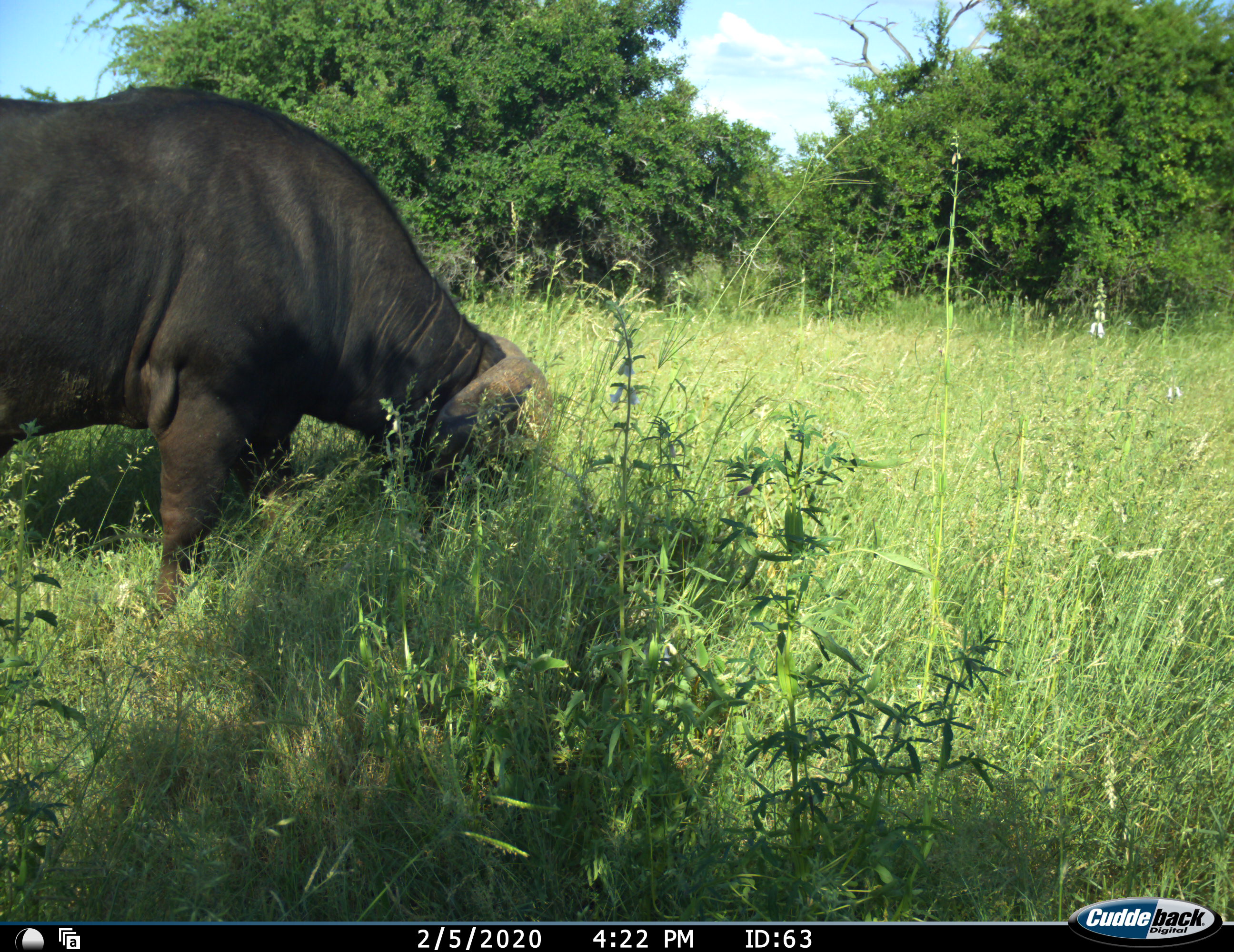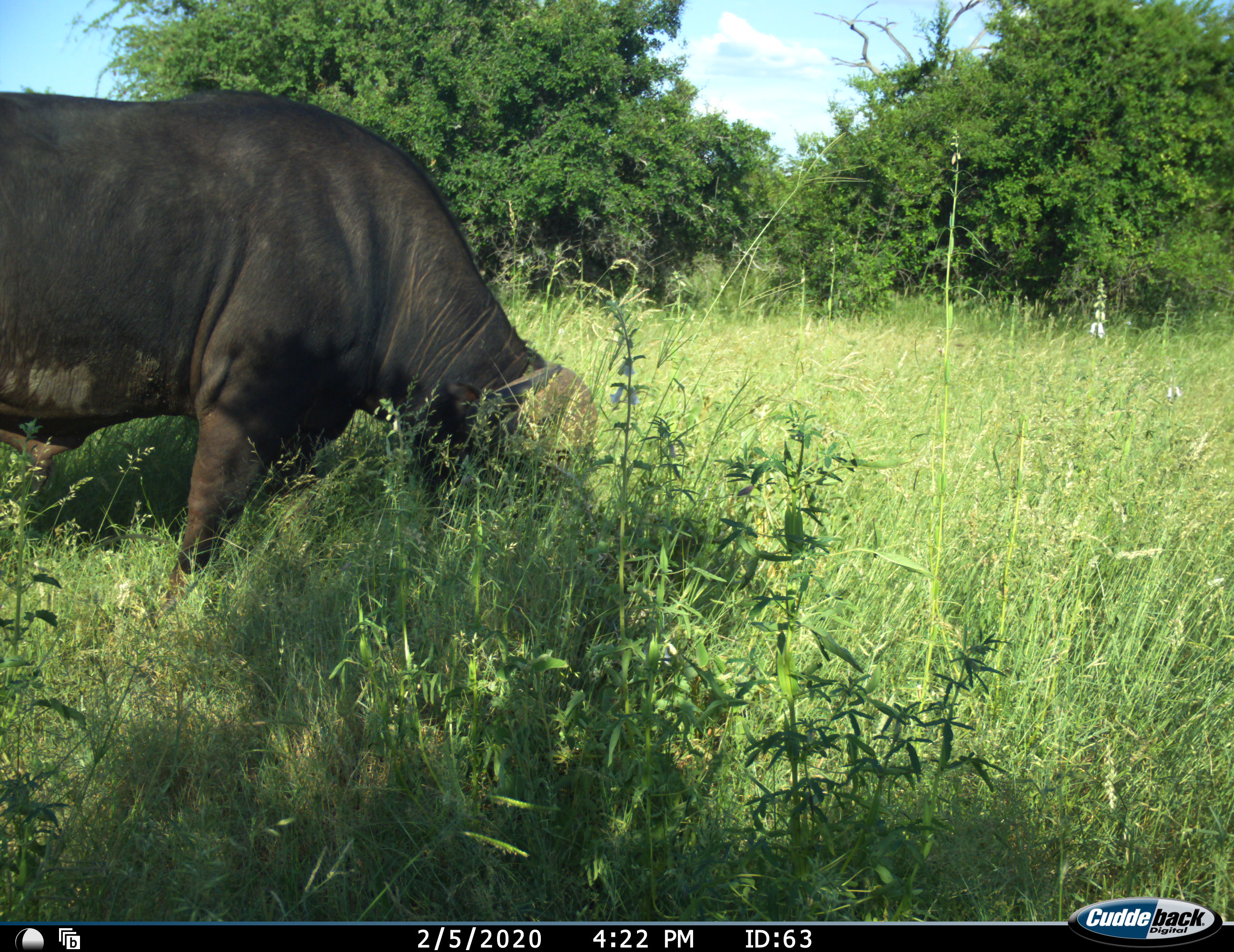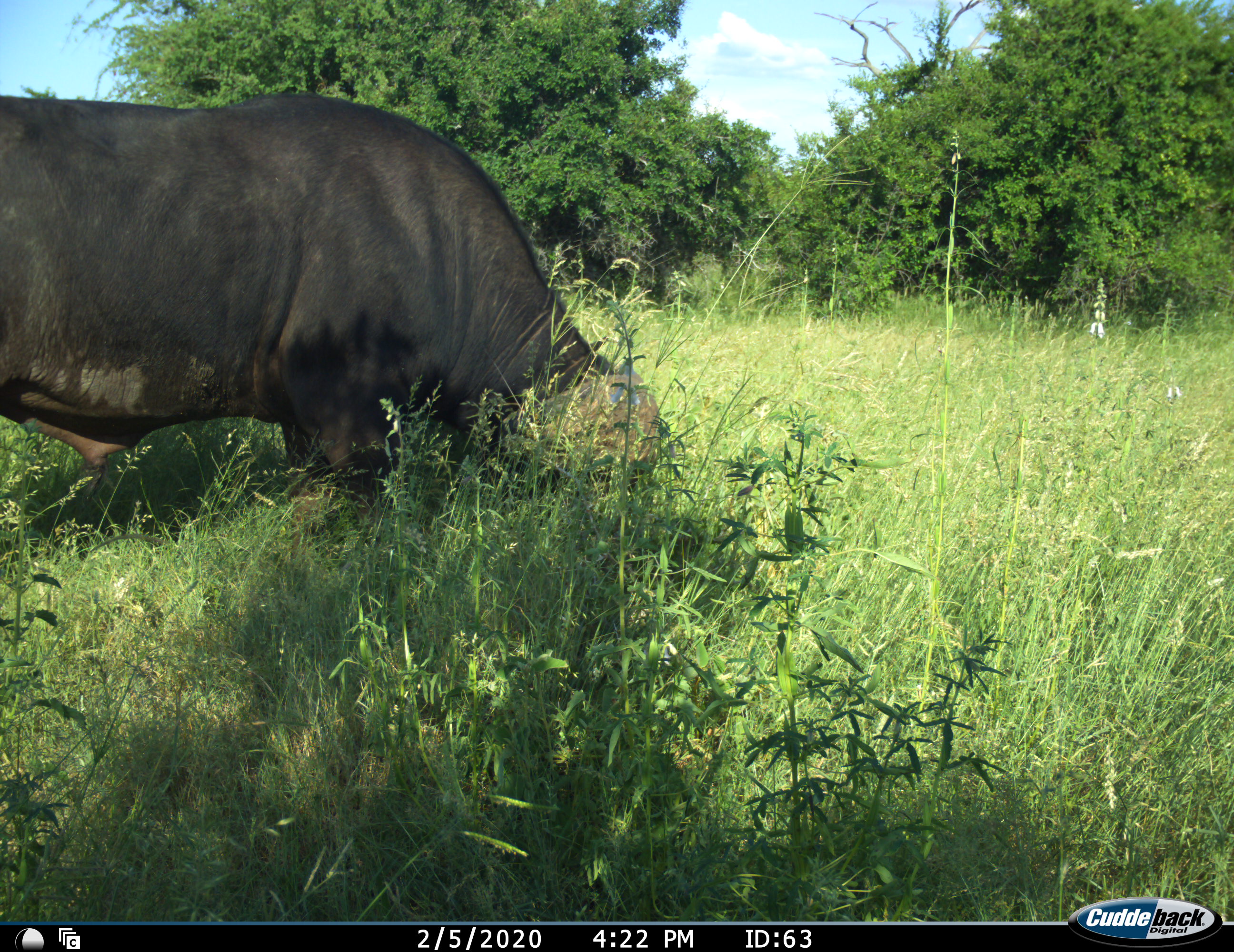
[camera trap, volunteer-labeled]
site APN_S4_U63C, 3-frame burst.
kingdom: Animalia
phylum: Chordata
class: Mammalia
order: Artiodactyla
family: Bovidae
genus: Syncerus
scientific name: Syncerus caffer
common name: african buffalo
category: buffalo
Buffalo (african buffalo) (Syncerus caffer), count 1. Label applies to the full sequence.